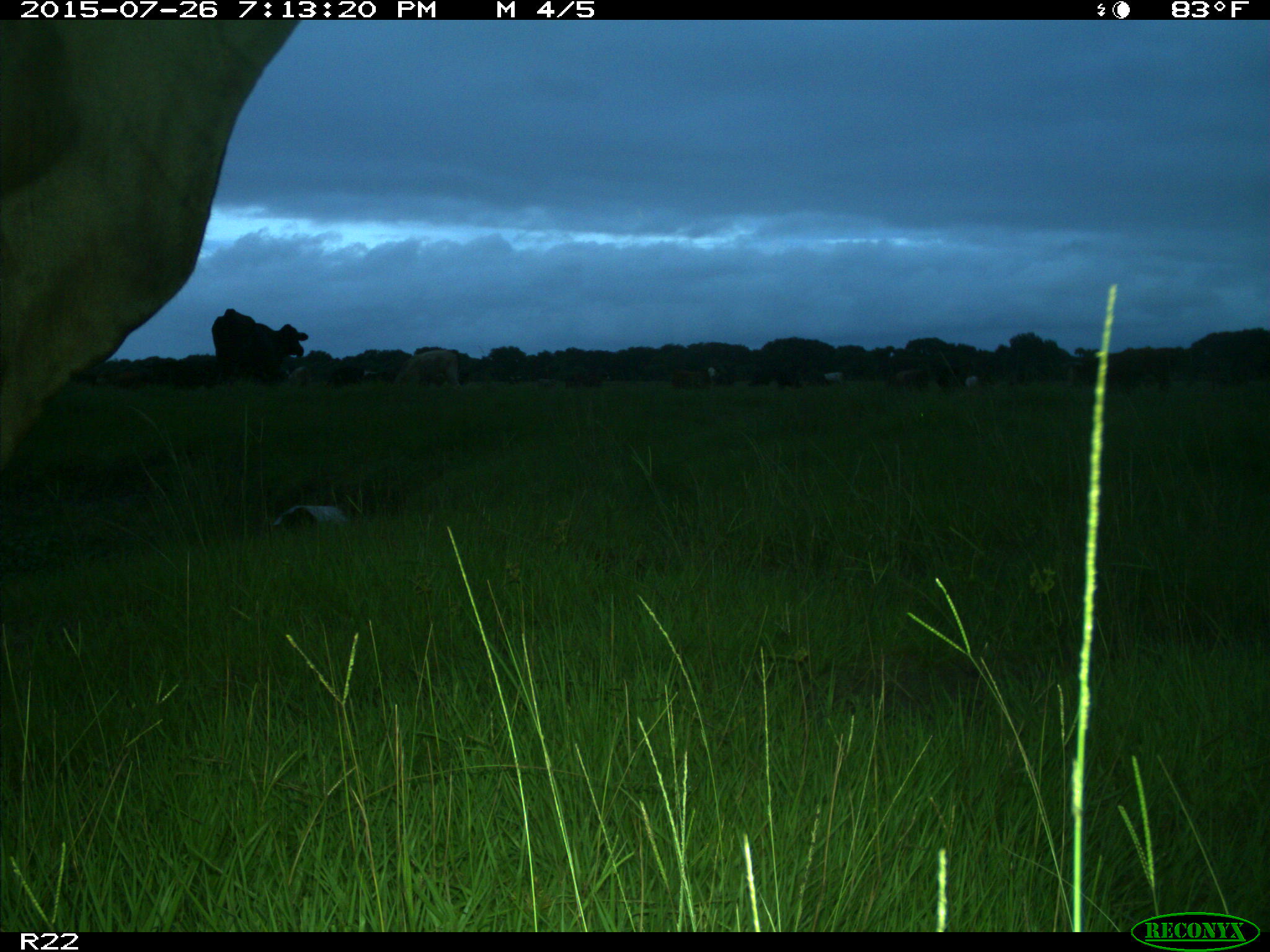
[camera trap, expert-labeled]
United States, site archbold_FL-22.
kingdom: Animalia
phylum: Chordata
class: Mammalia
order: Artiodactyla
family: Bovidae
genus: Bos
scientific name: Bos taurus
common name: domestic cow